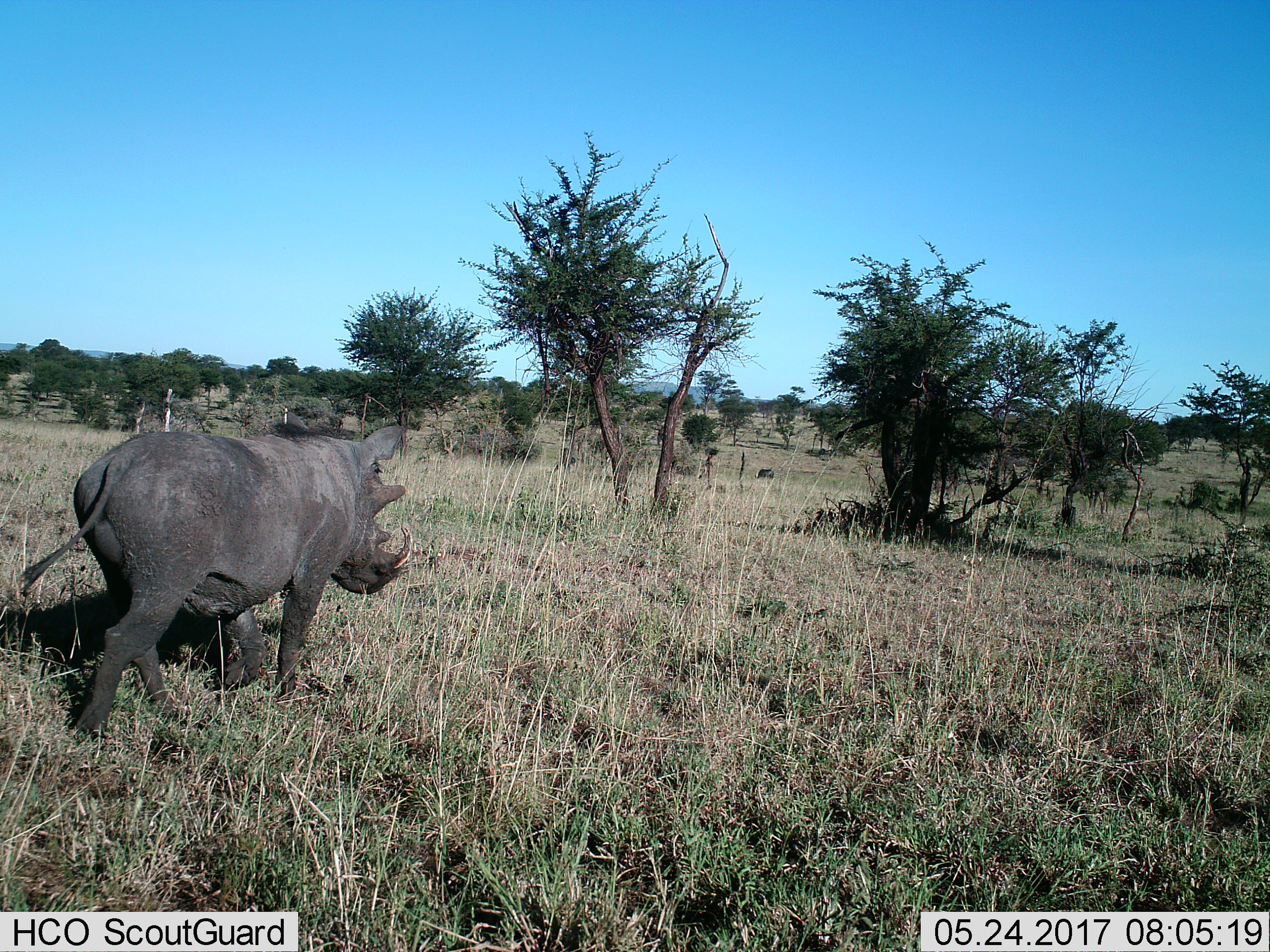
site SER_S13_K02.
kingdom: Animalia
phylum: Chordata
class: Mammalia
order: Artiodactyla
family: Suidae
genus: Phacochoerus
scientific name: Phacochoerus africanus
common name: warthog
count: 1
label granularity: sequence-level